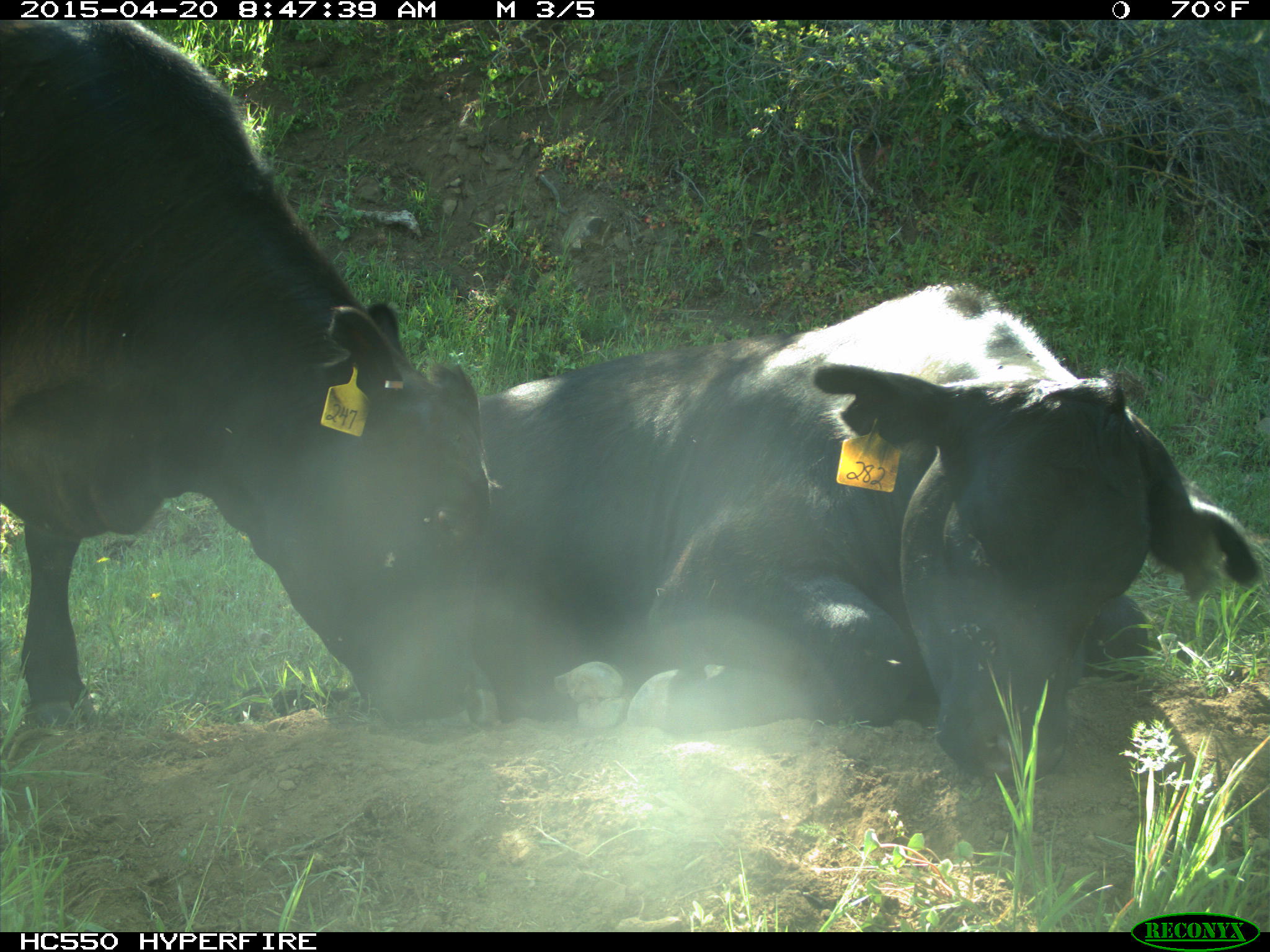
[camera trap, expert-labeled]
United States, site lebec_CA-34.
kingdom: Animalia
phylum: Chordata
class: Mammalia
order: Artiodactyla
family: Bovidae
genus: Bos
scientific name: Bos taurus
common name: domestic cow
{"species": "Bos taurus (domestic cow)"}